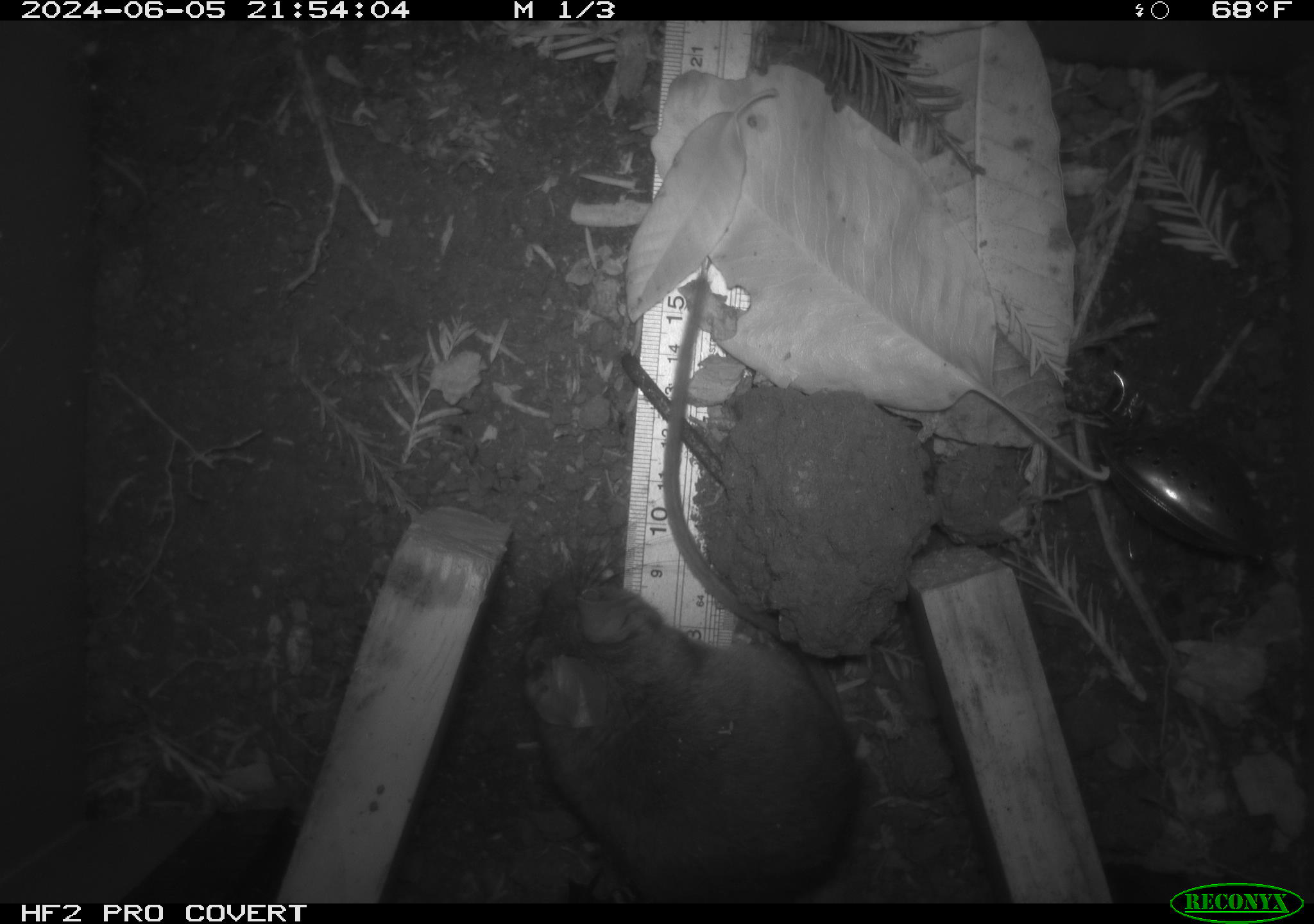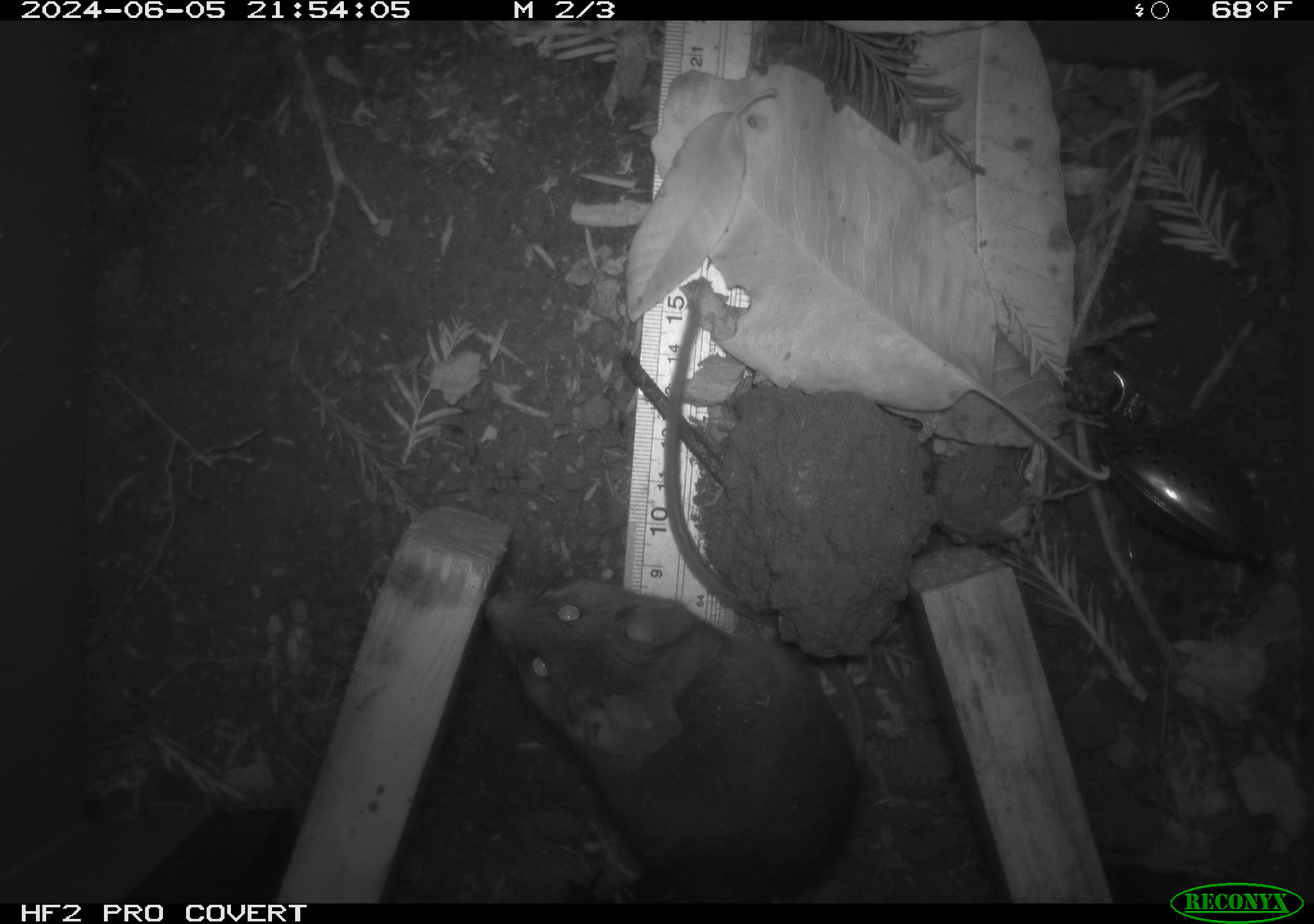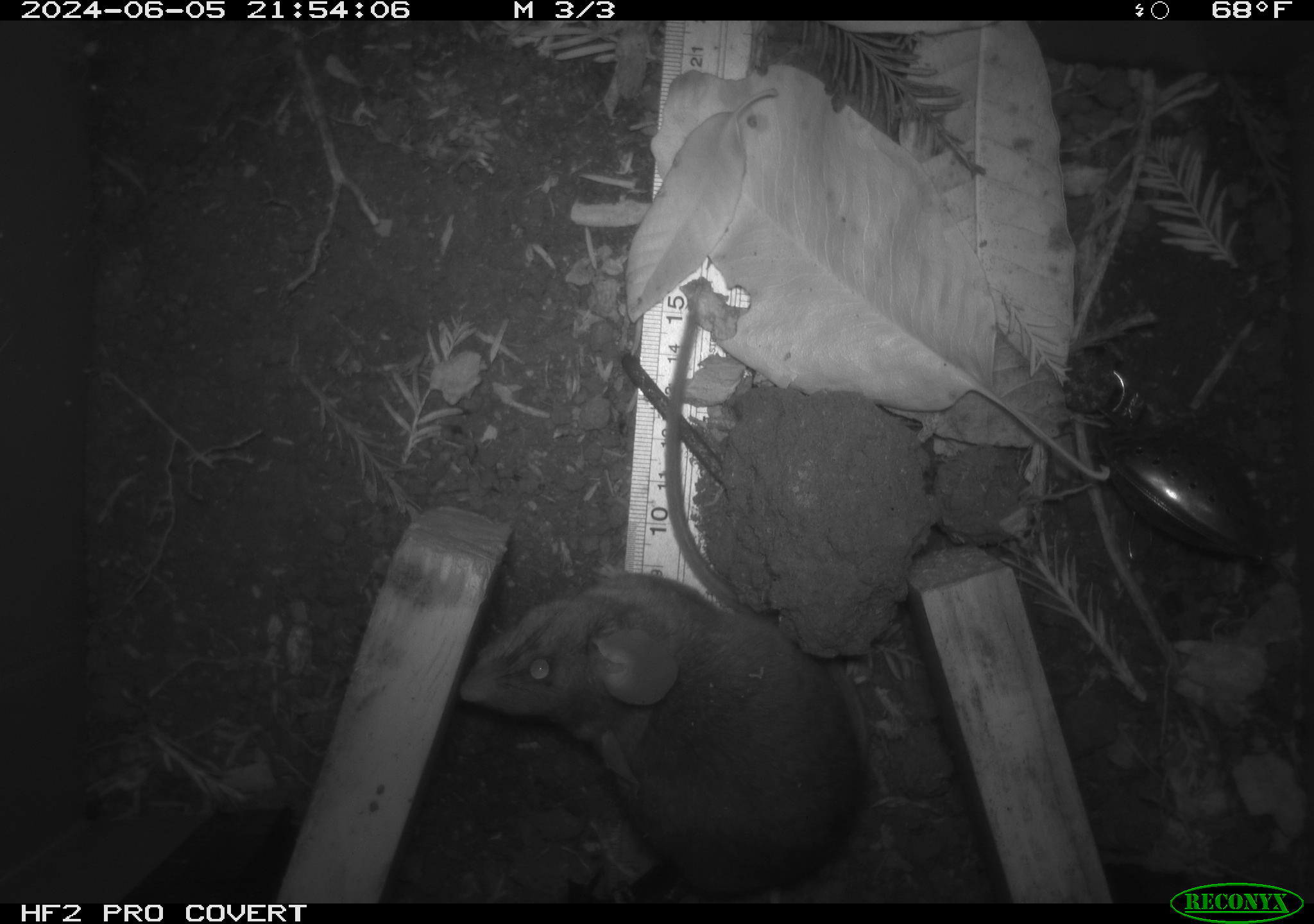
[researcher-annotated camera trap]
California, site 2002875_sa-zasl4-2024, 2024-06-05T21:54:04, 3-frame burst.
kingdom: Animalia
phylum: Chordata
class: Mammalia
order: Rodentia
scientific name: Rodentia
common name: rodent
Rodent (Rodentia).